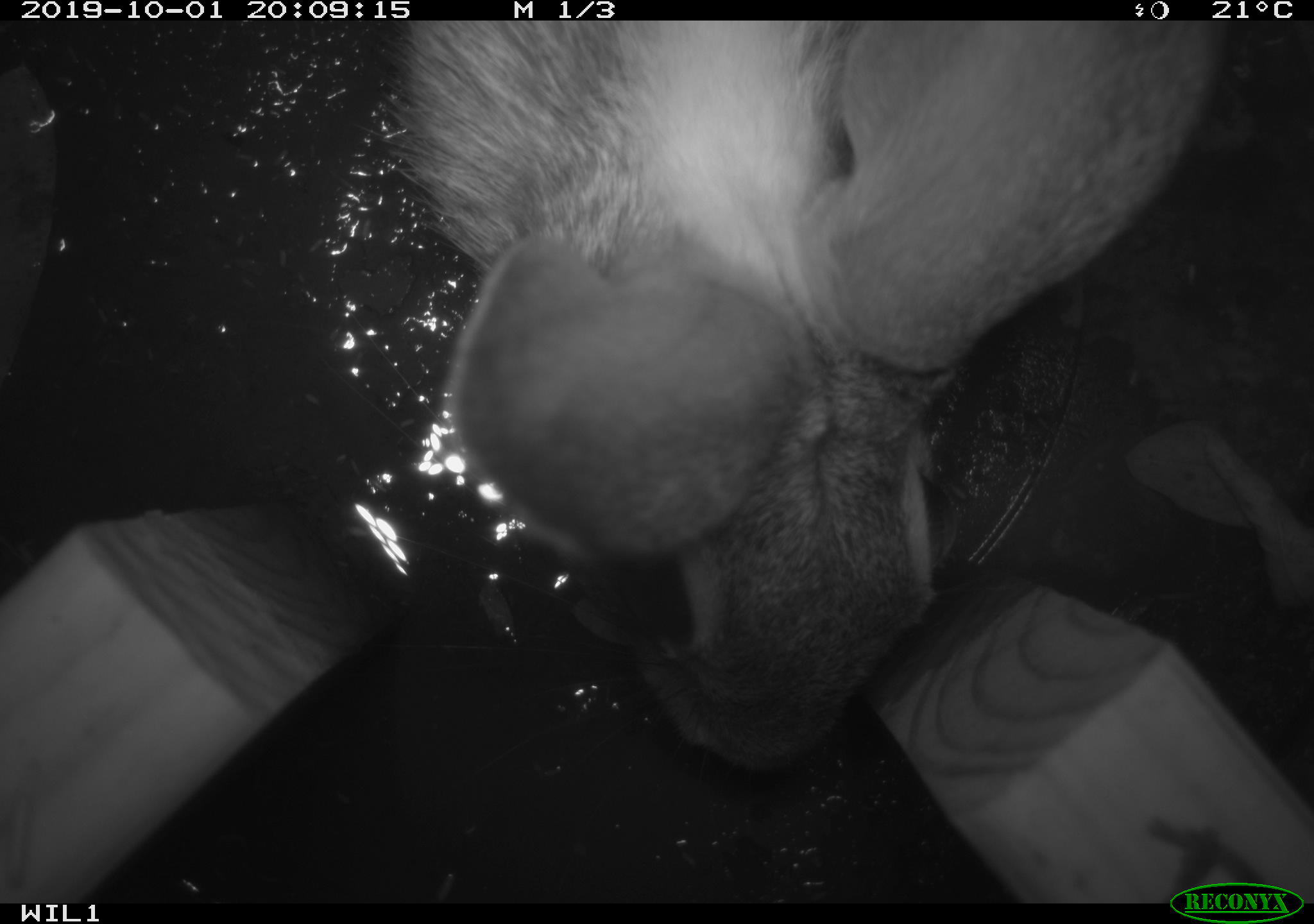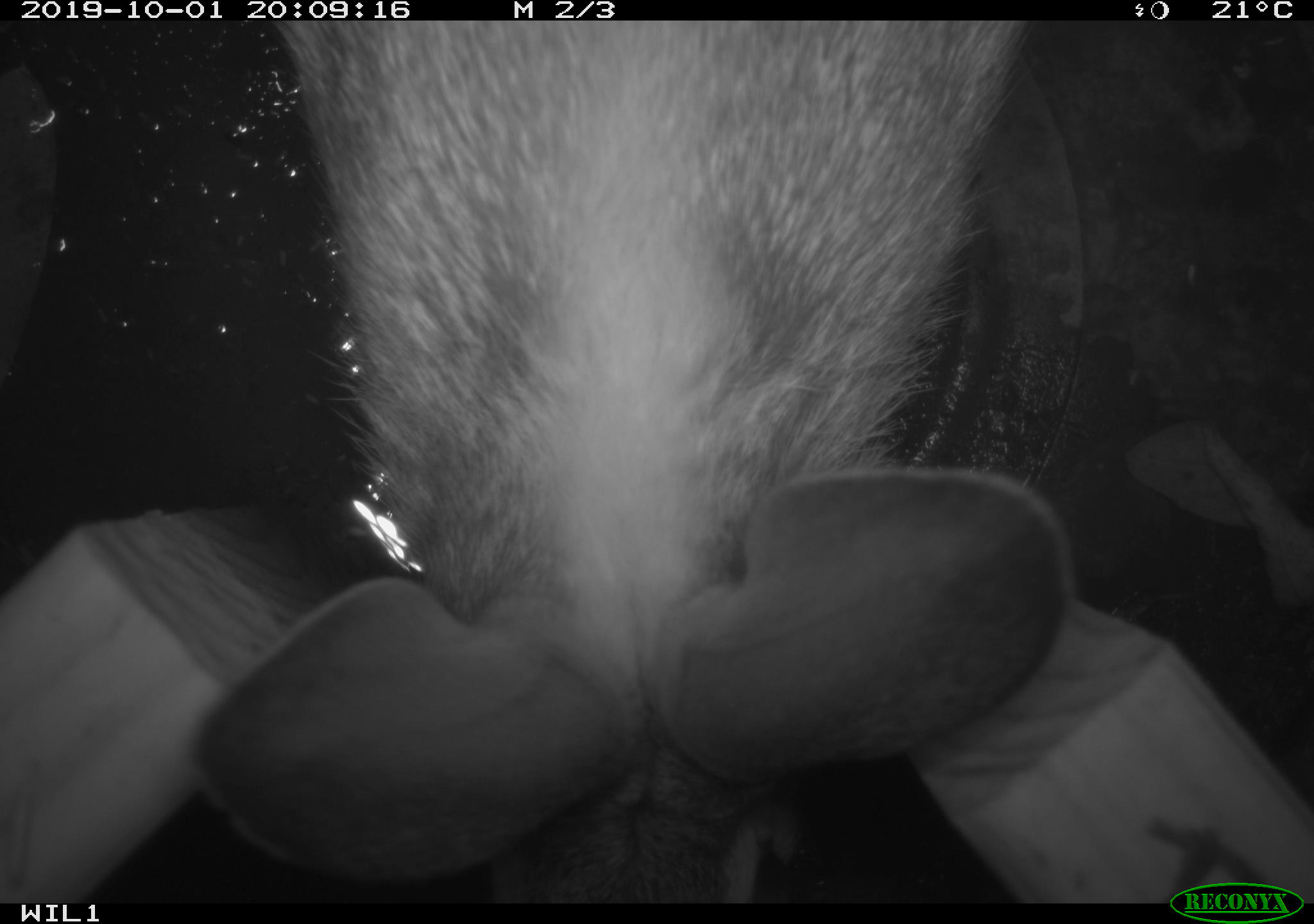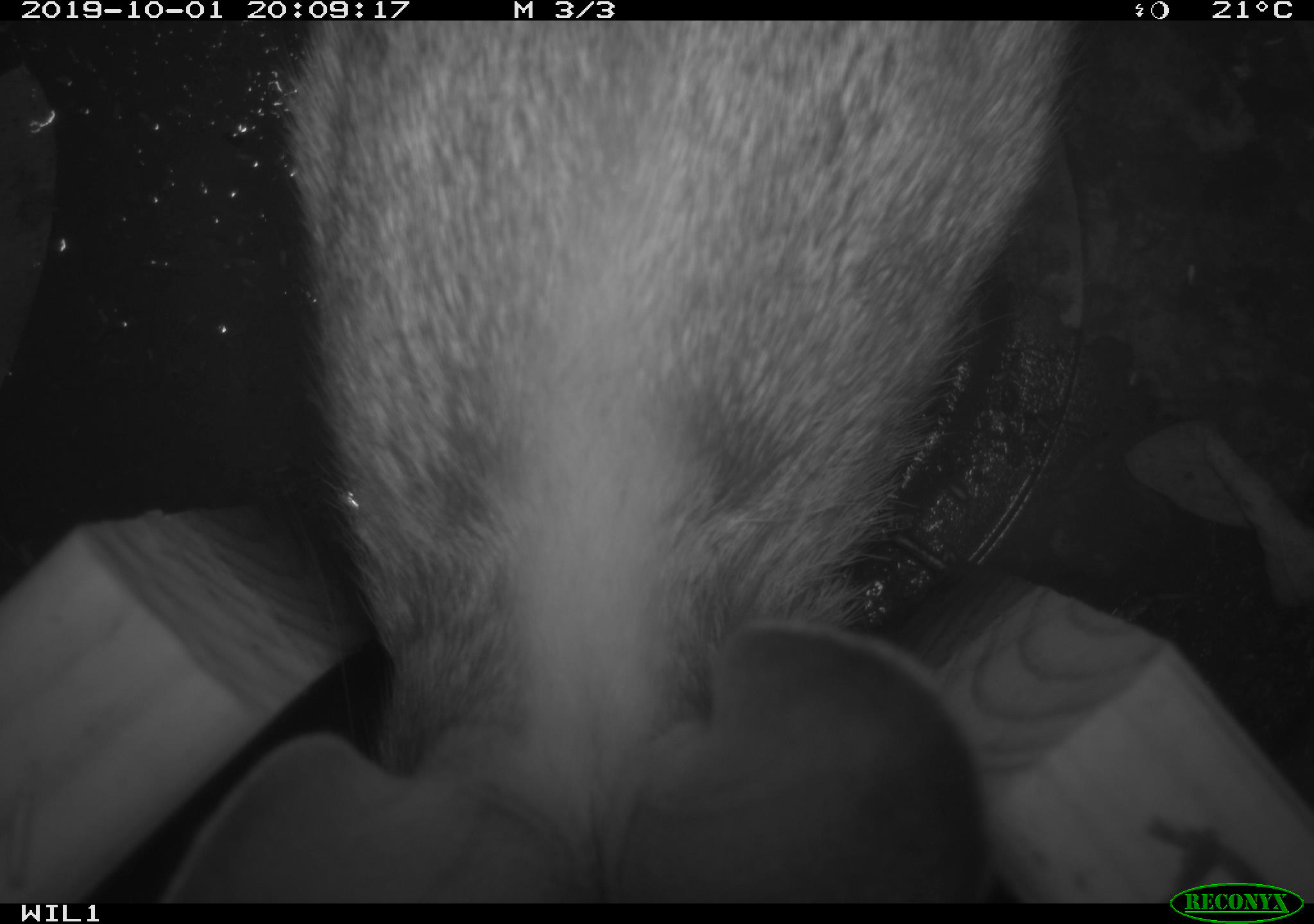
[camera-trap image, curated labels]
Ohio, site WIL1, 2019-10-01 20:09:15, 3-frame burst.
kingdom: Animalia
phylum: Chordata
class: Mammalia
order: Lagomorpha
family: Leporidae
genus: Sylvilagus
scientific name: Sylvilagus floridanus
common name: eastern cottontail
Eastern cottontail (Sylvilagus floridanus).